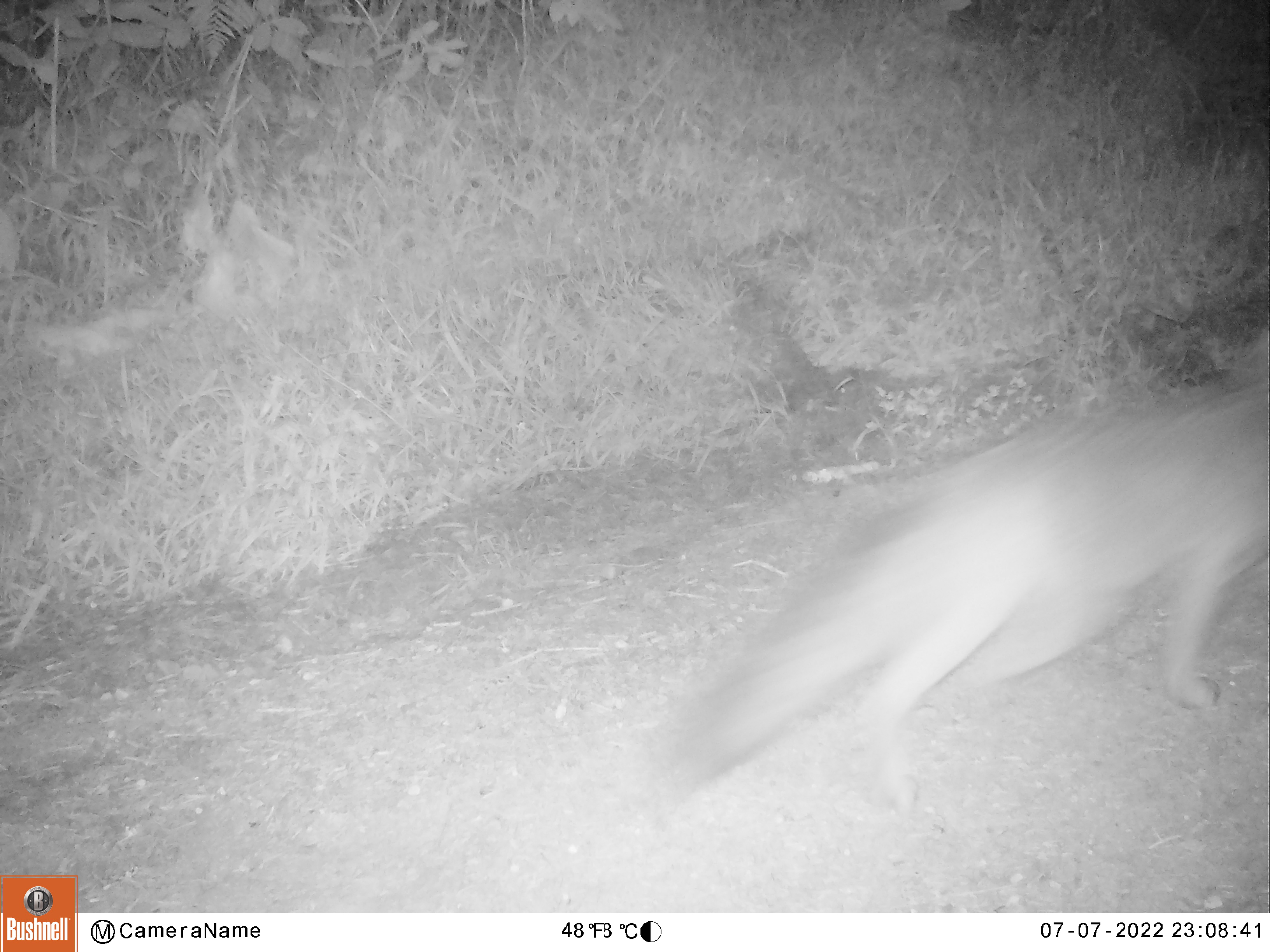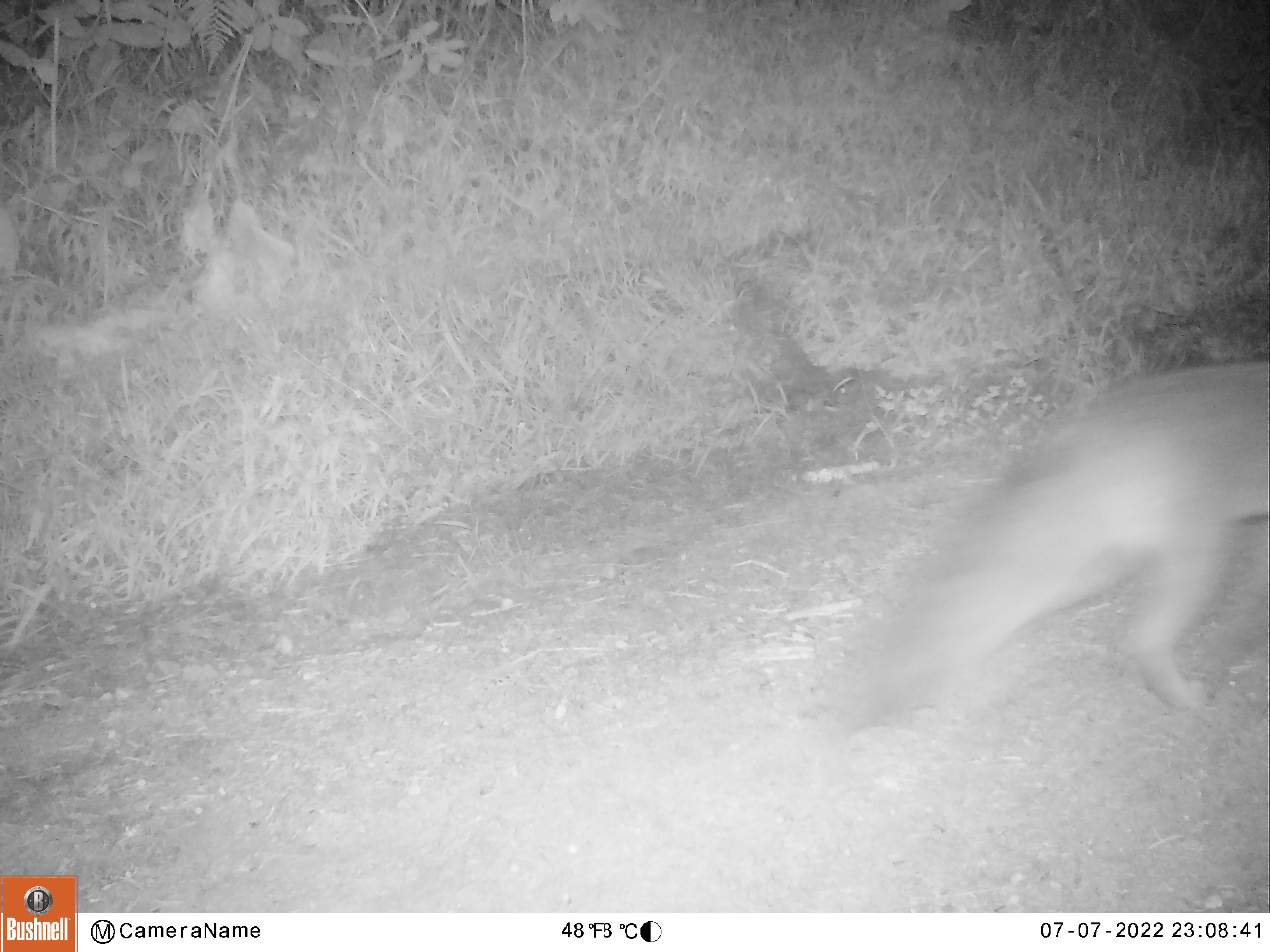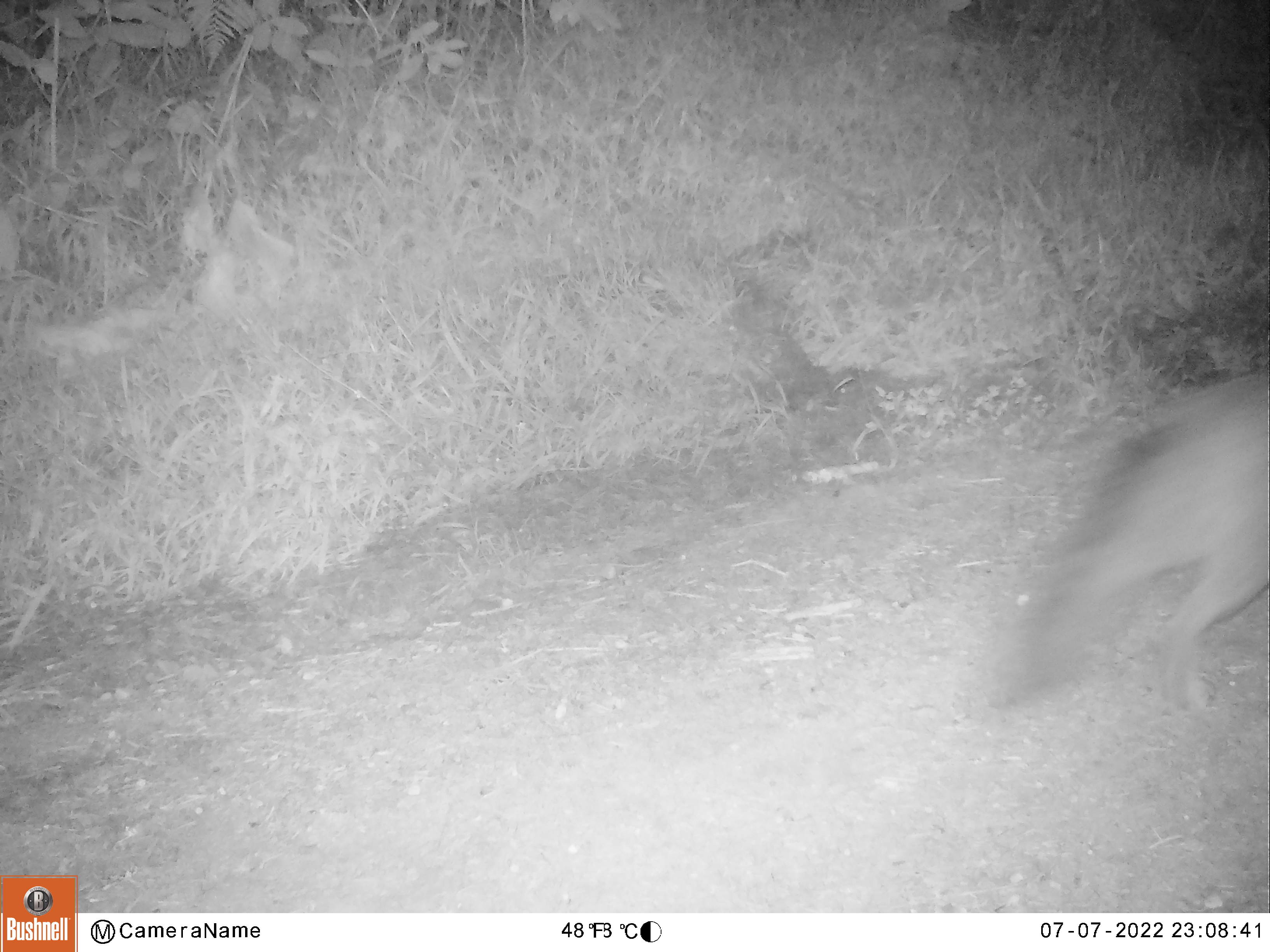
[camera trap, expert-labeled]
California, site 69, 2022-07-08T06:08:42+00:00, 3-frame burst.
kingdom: Animalia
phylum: Chordata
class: Mammalia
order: Carnivora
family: Canidae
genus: Urocyon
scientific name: Urocyon cinereoargenteus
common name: gray fox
Gray fox (Urocyon cinereoargenteus).